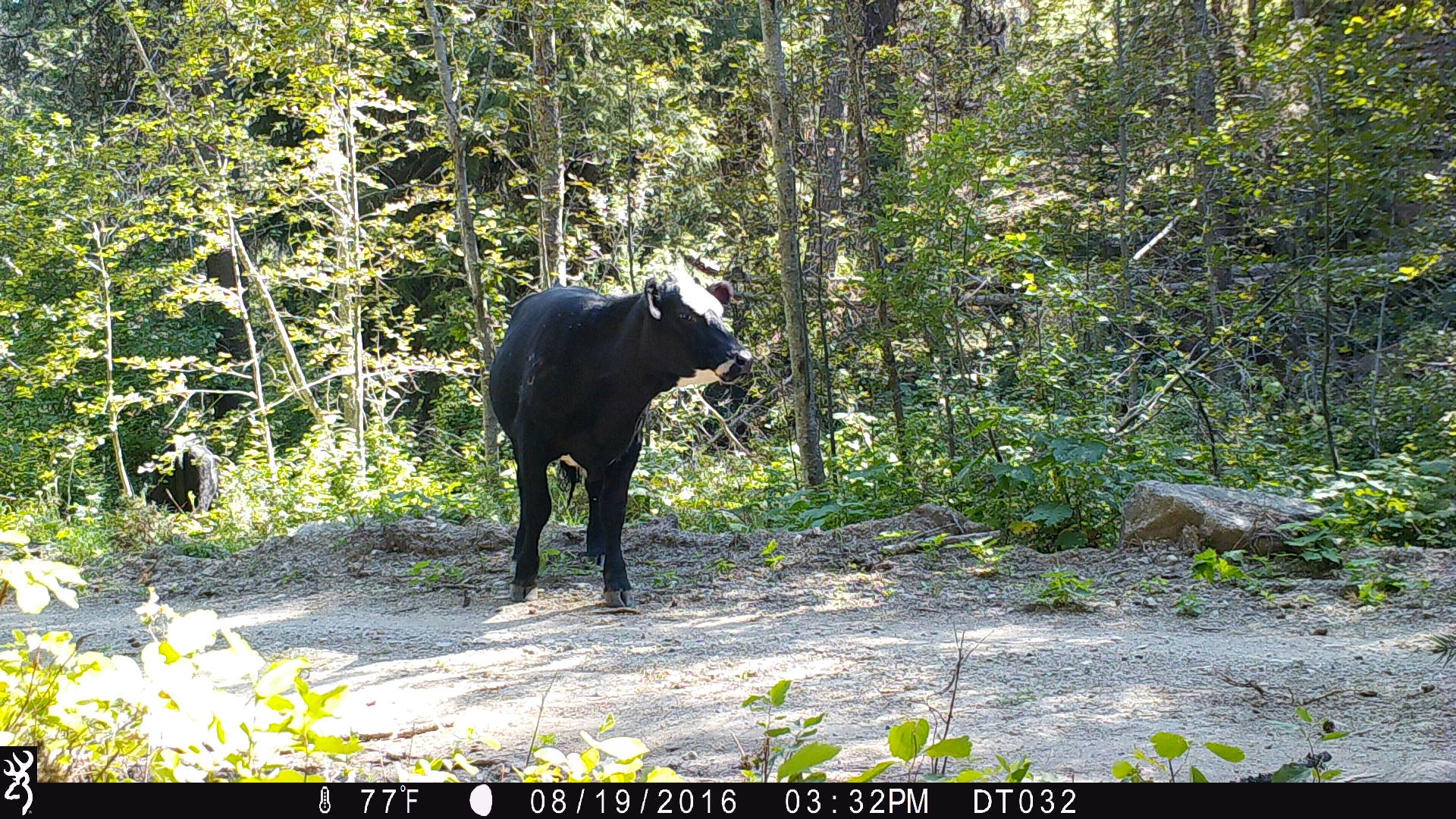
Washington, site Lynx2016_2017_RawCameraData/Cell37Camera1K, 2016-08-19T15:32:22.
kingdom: Animalia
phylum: Chordata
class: Mammalia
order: Artiodactyla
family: Bovidae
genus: Bos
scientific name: Bos taurus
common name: domestic cattle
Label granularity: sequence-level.